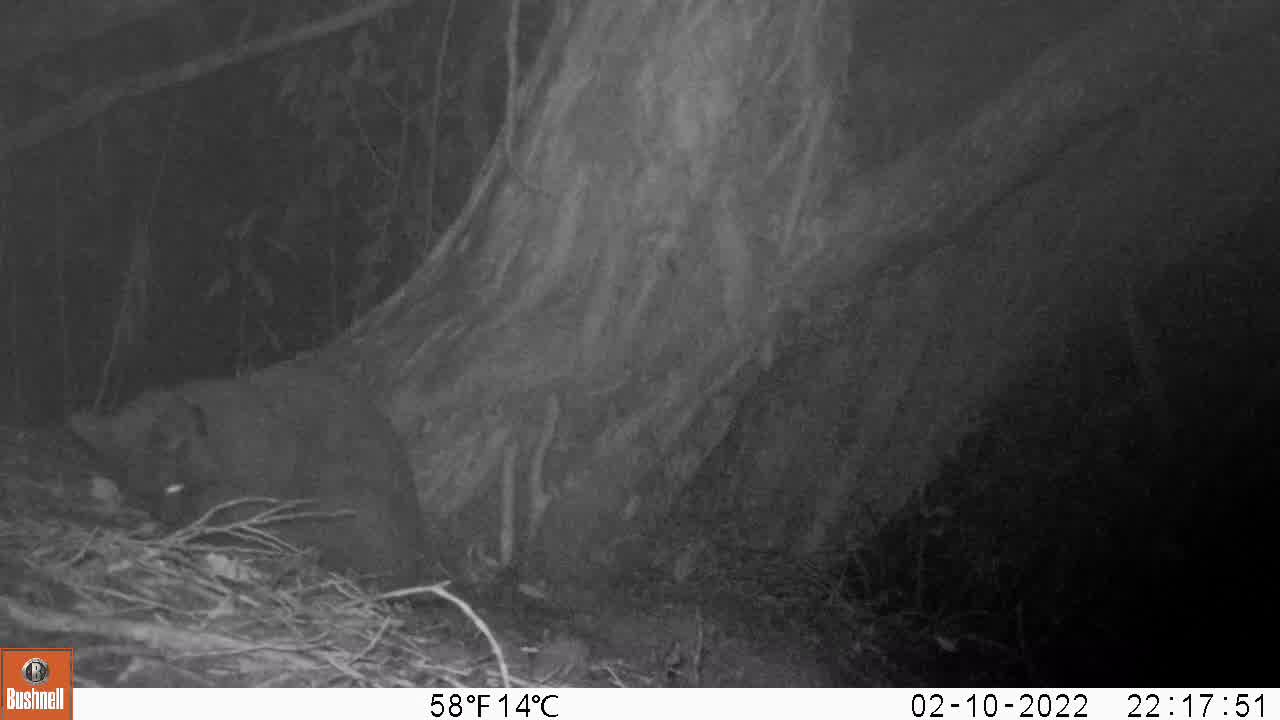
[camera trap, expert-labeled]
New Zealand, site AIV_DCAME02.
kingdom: Animalia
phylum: Chordata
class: Mammalia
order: Carnivora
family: Felidae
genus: Felis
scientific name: Felis catus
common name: domestic cat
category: cat